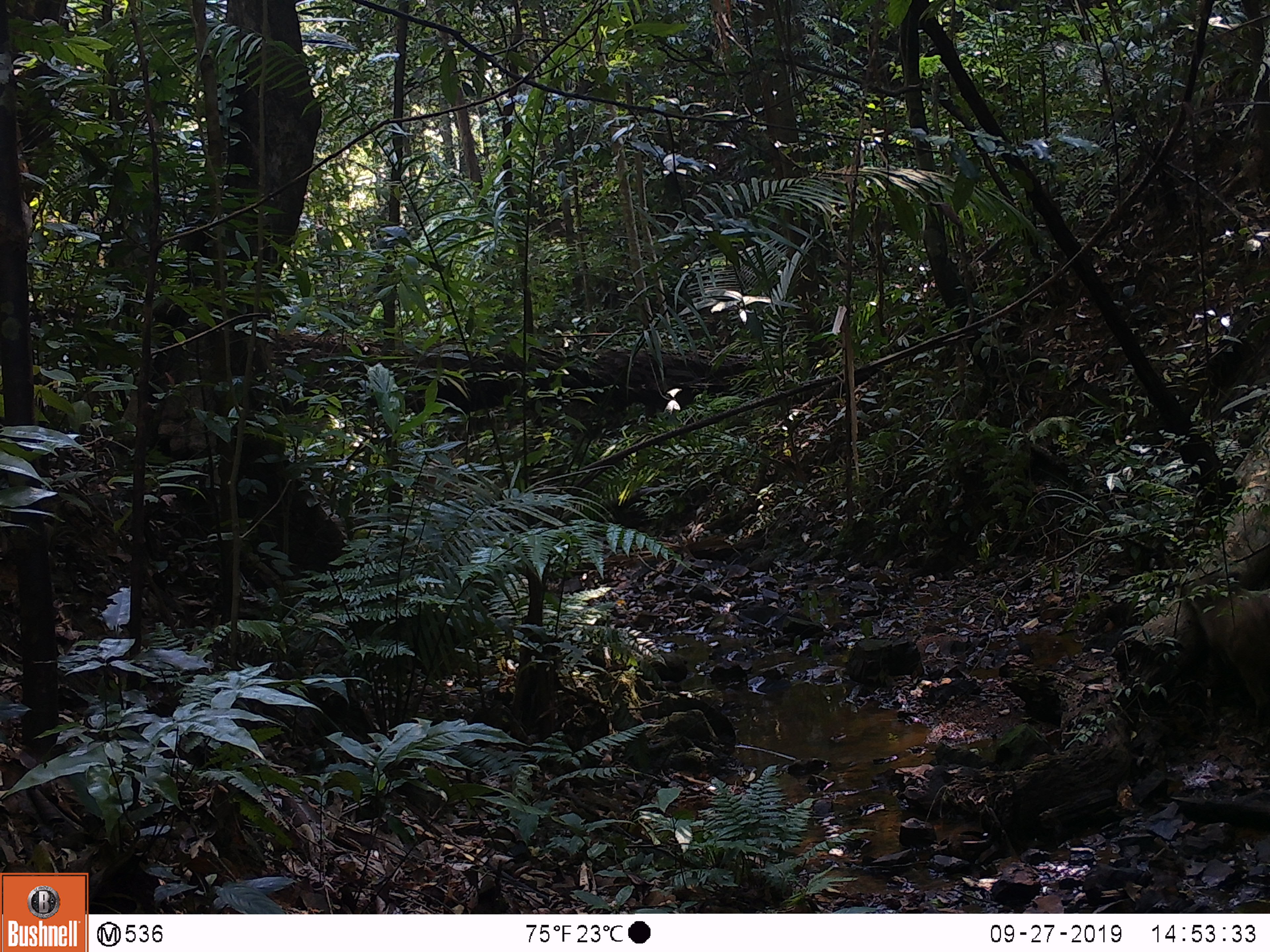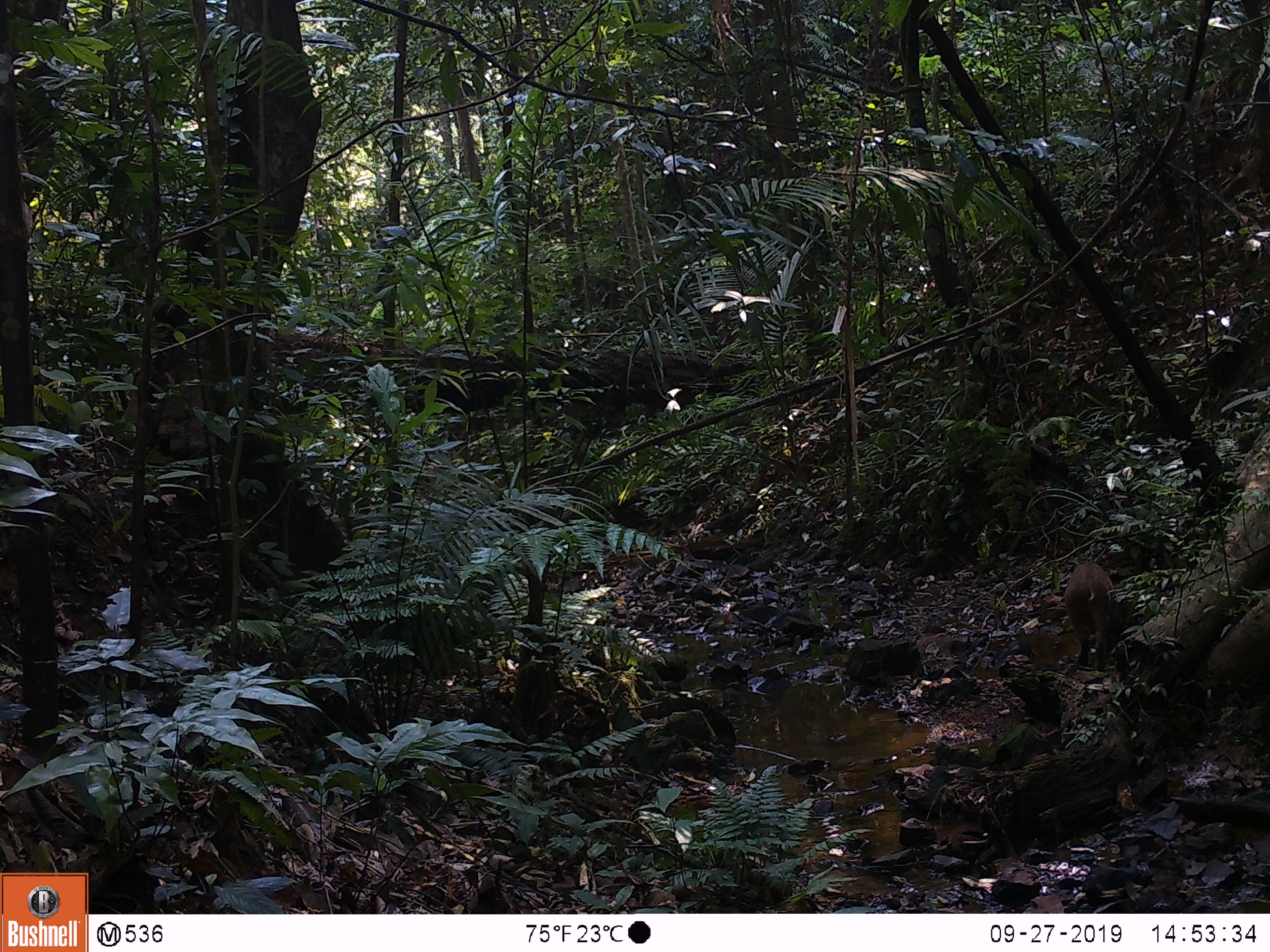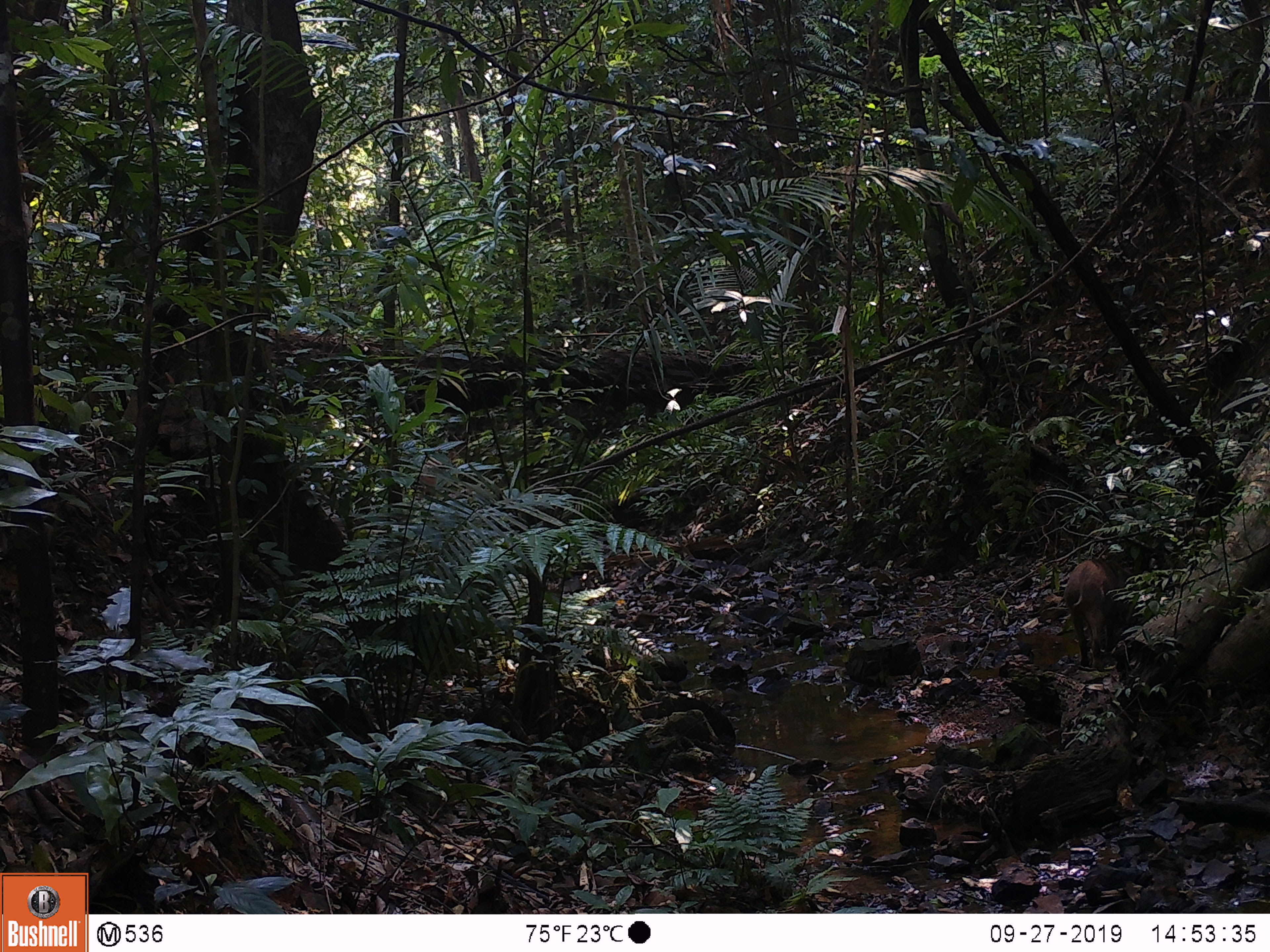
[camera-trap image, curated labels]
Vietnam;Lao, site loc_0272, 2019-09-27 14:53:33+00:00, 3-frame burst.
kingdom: Animalia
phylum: Chordata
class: Mammalia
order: Artiodactyla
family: Suidae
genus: Sus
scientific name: Sus scrofa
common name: eurasian wild pig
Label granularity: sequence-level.